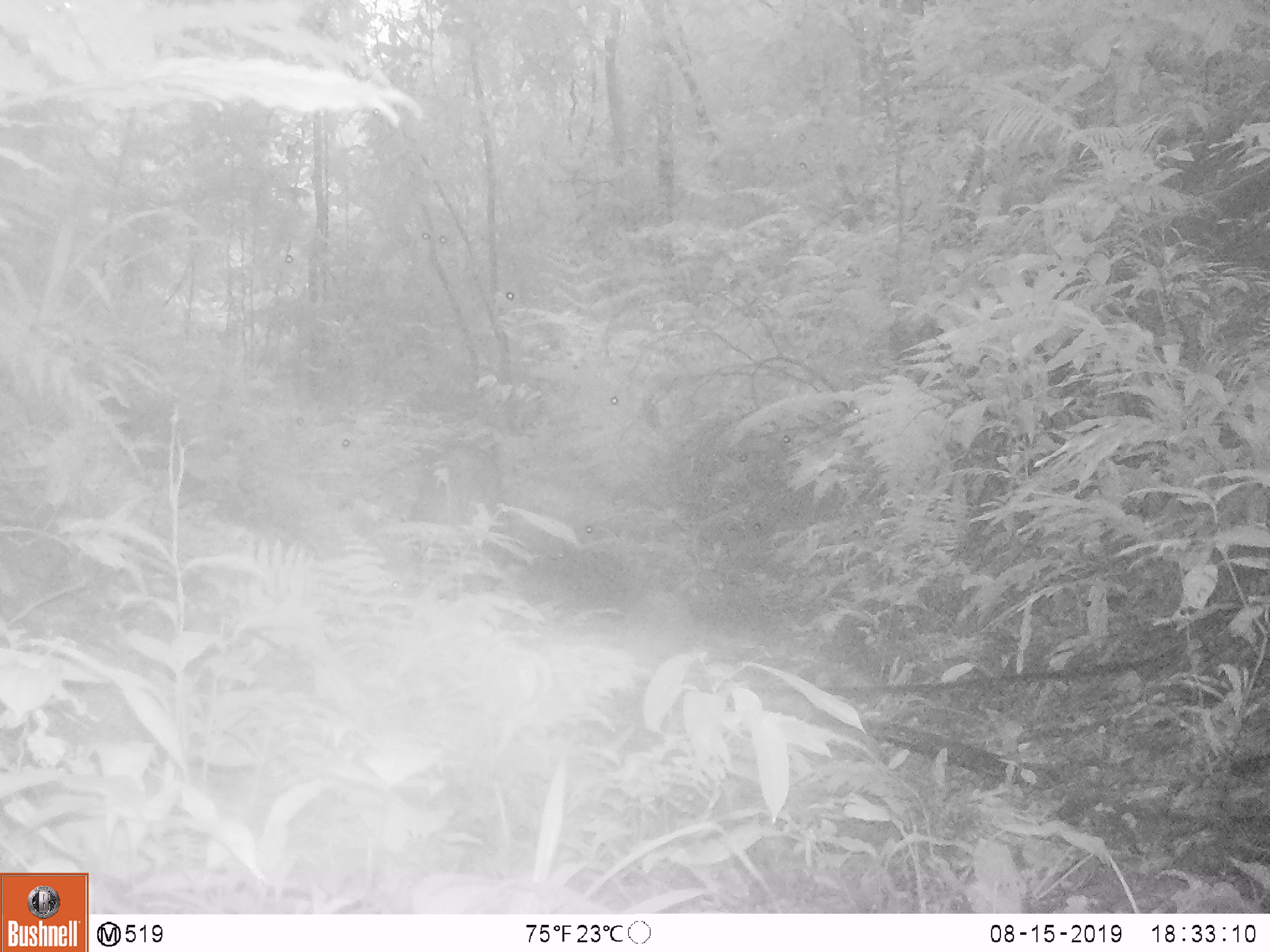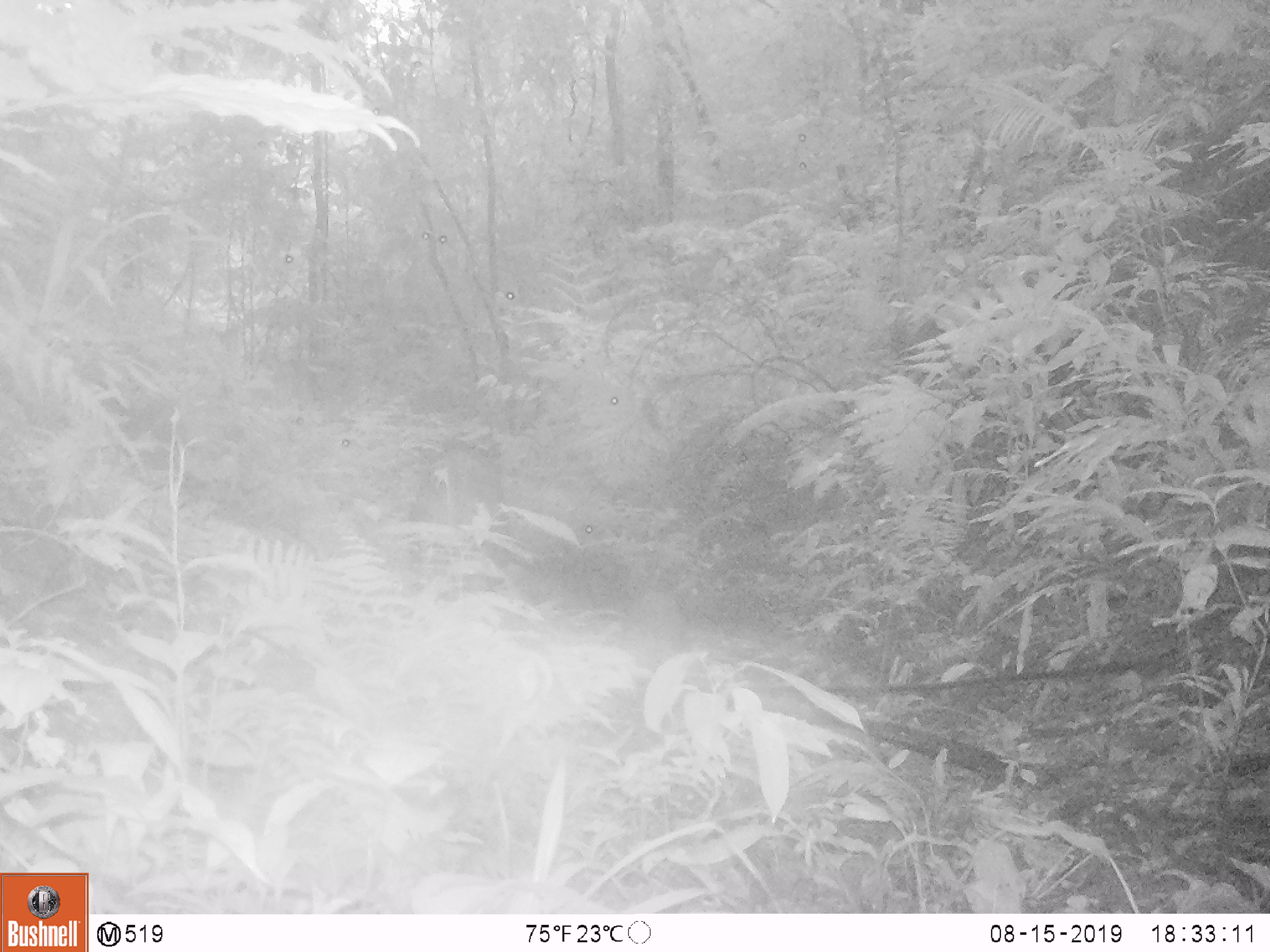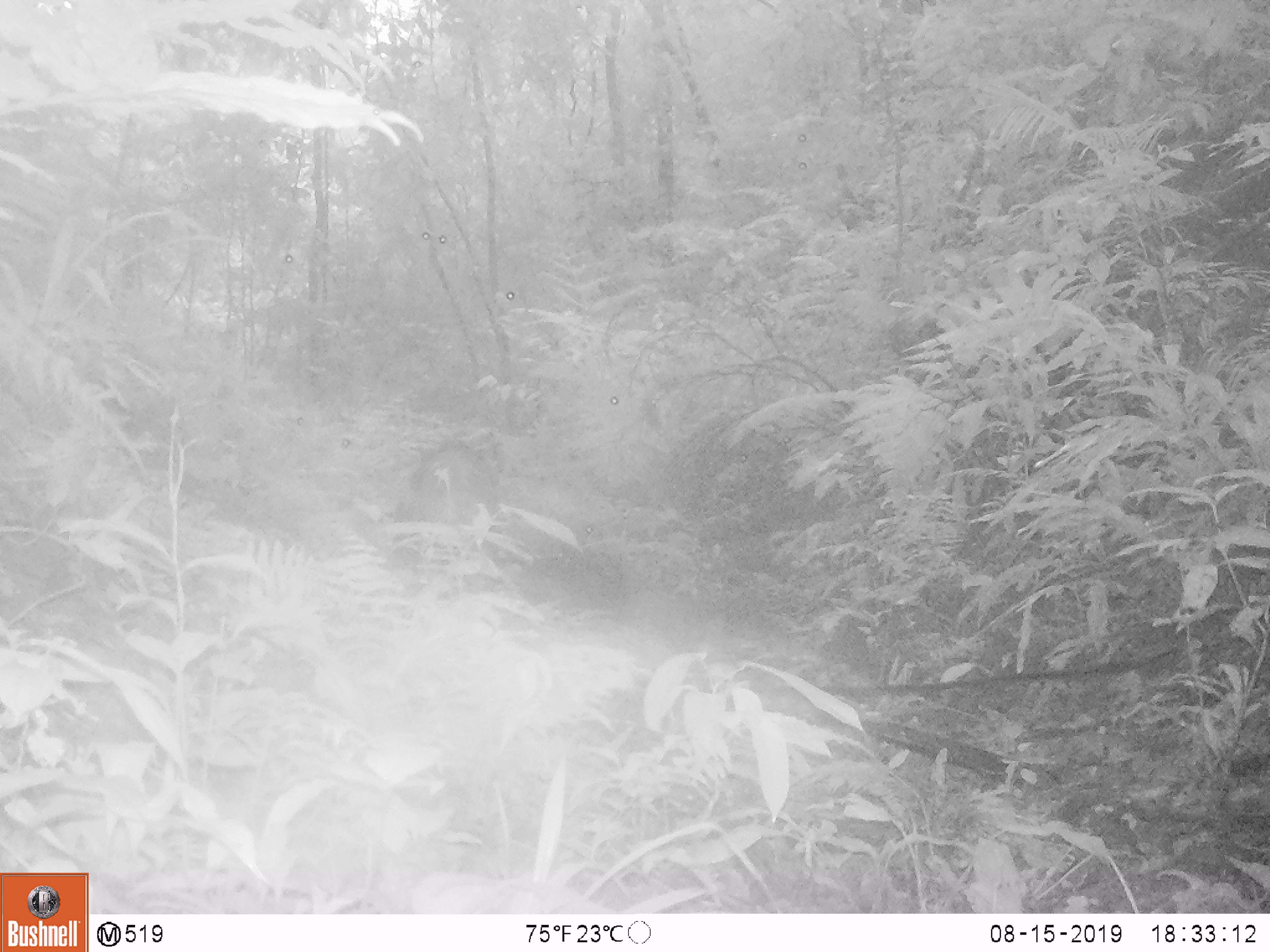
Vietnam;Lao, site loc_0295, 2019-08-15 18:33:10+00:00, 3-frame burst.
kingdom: Animalia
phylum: Chordata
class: Mammalia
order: Artiodactyla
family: Suidae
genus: Sus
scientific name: Sus scrofa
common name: eurasian wild pig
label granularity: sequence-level